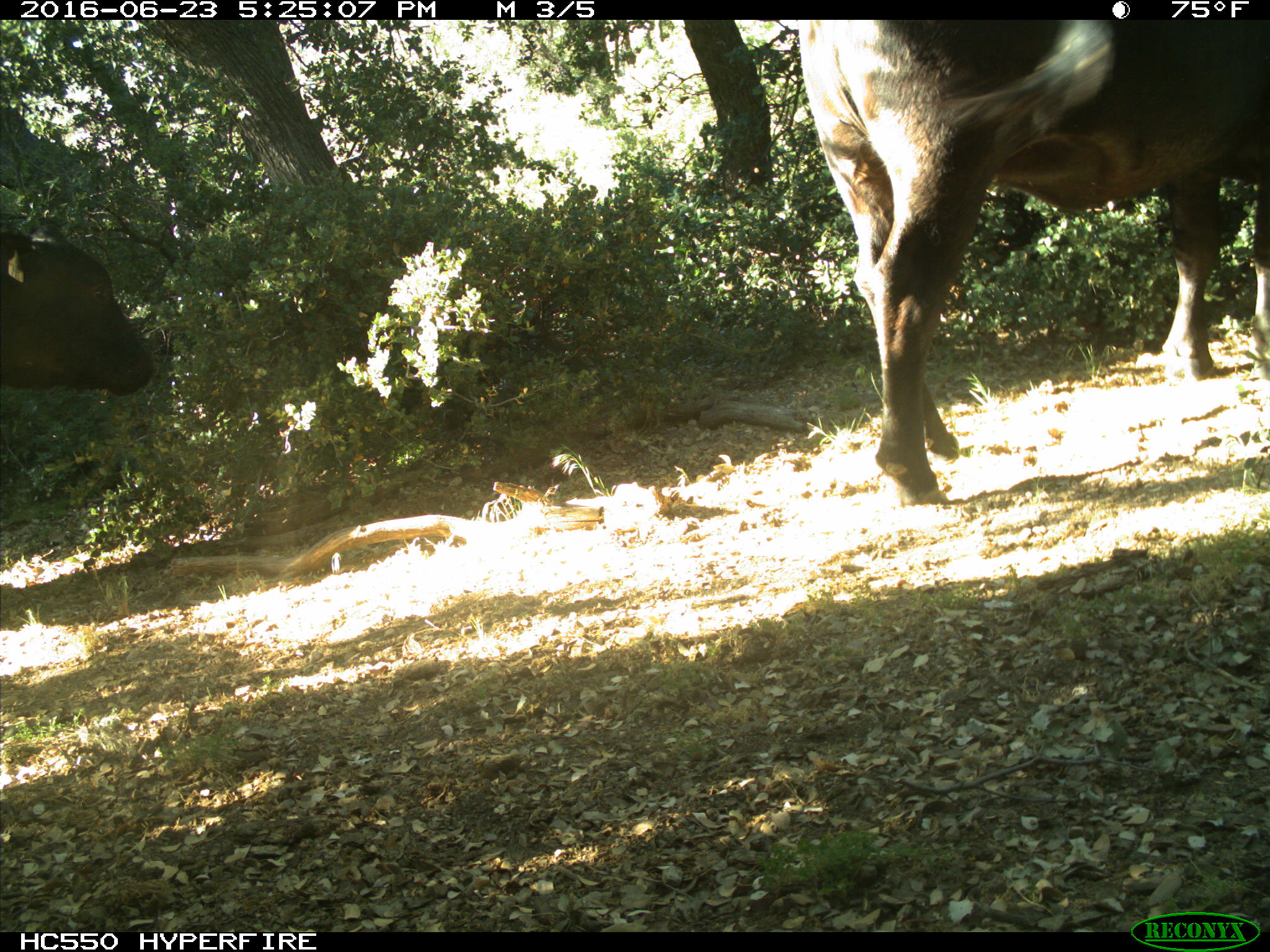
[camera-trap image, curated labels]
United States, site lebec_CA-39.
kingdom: Animalia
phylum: Chordata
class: Mammalia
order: Artiodactyla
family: Bovidae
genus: Bos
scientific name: Bos taurus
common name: domestic cow